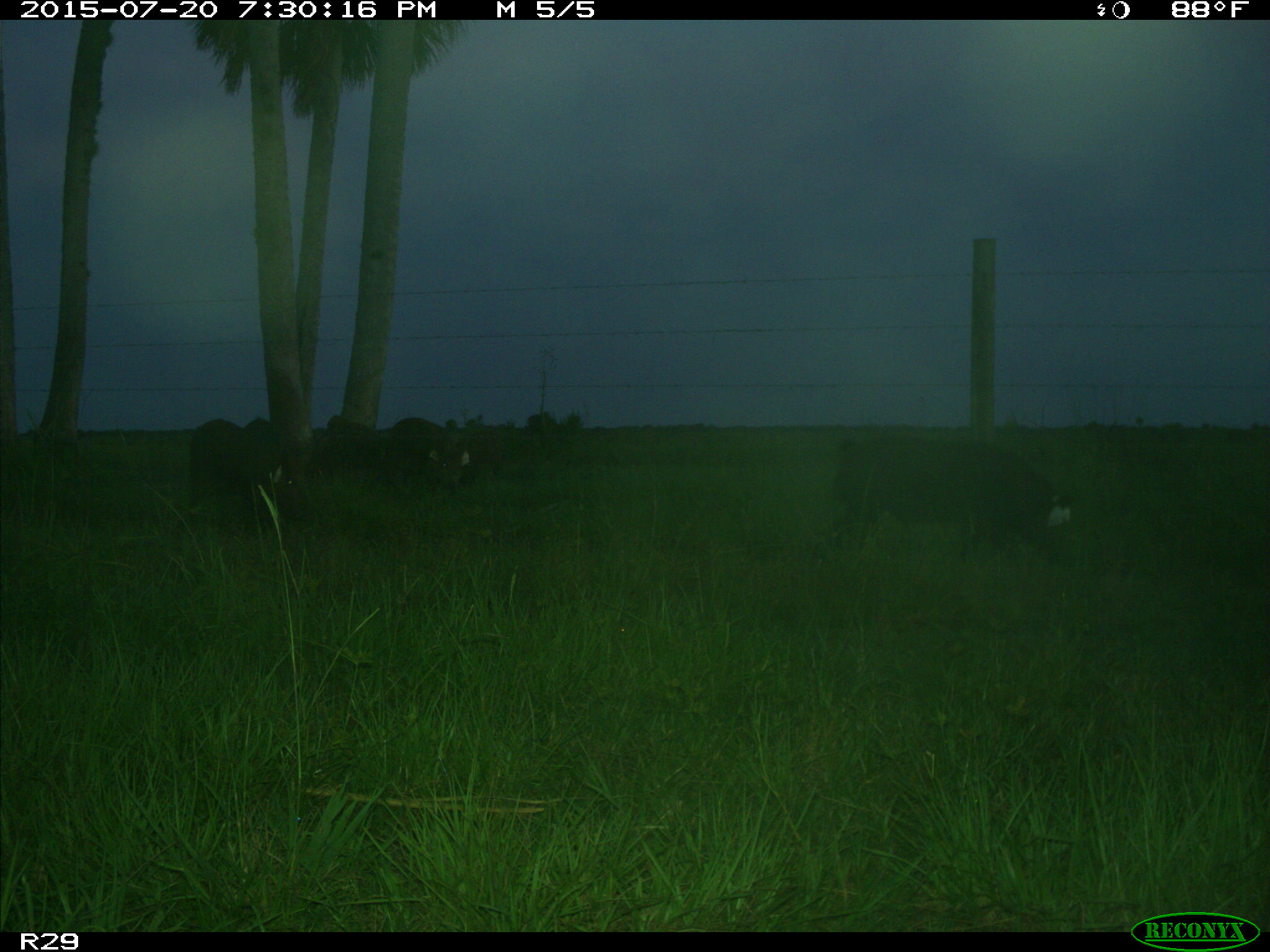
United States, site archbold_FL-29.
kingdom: Animalia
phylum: Chordata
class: Mammalia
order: Artiodactyla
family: Suidae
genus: Sus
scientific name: Sus scrofa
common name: wild boar